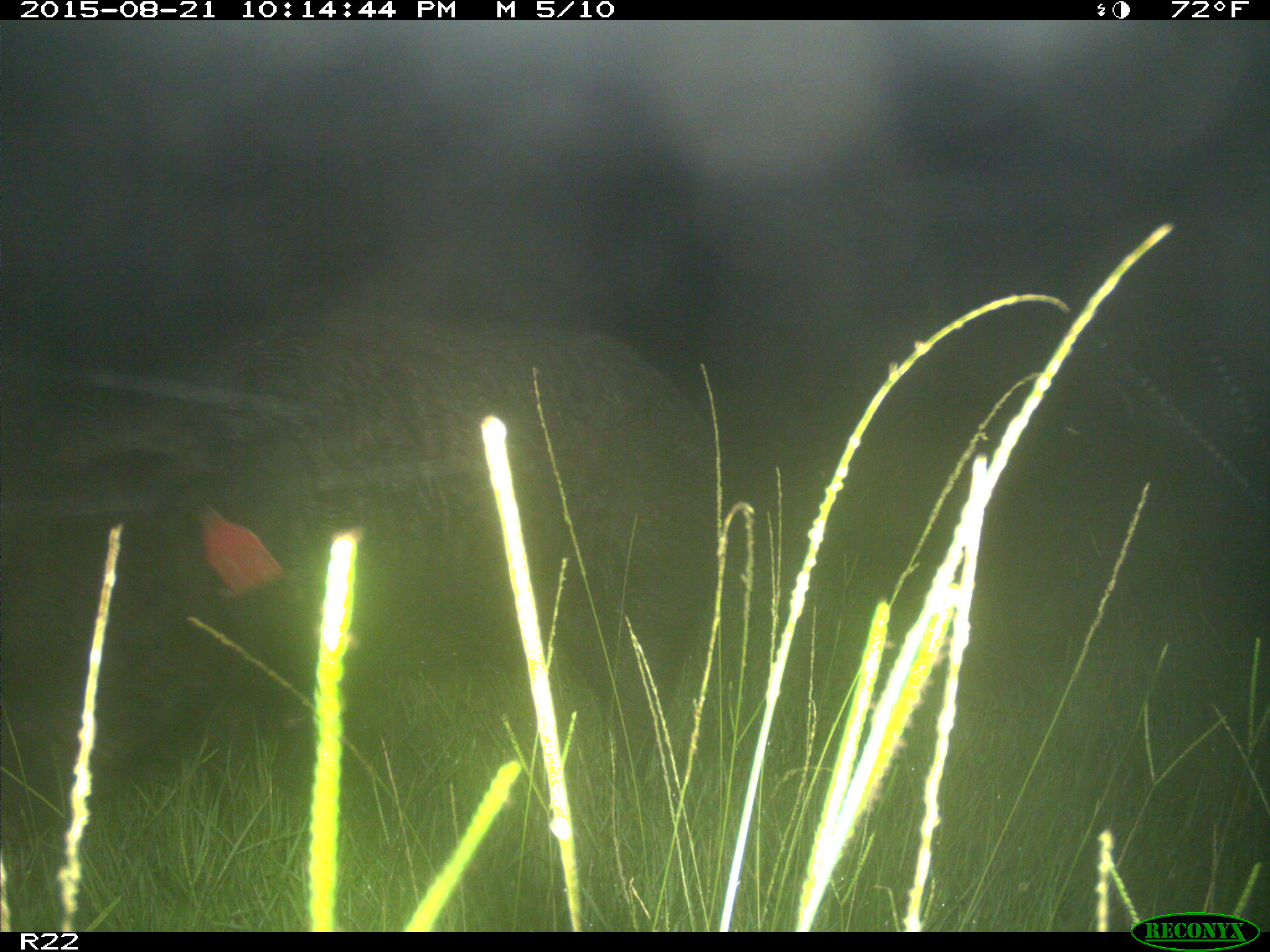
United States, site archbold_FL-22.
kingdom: Animalia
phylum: Chordata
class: Mammalia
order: Artiodactyla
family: Suidae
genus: Sus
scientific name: Sus scrofa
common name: wild boar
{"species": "Sus scrofa (wild boar)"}